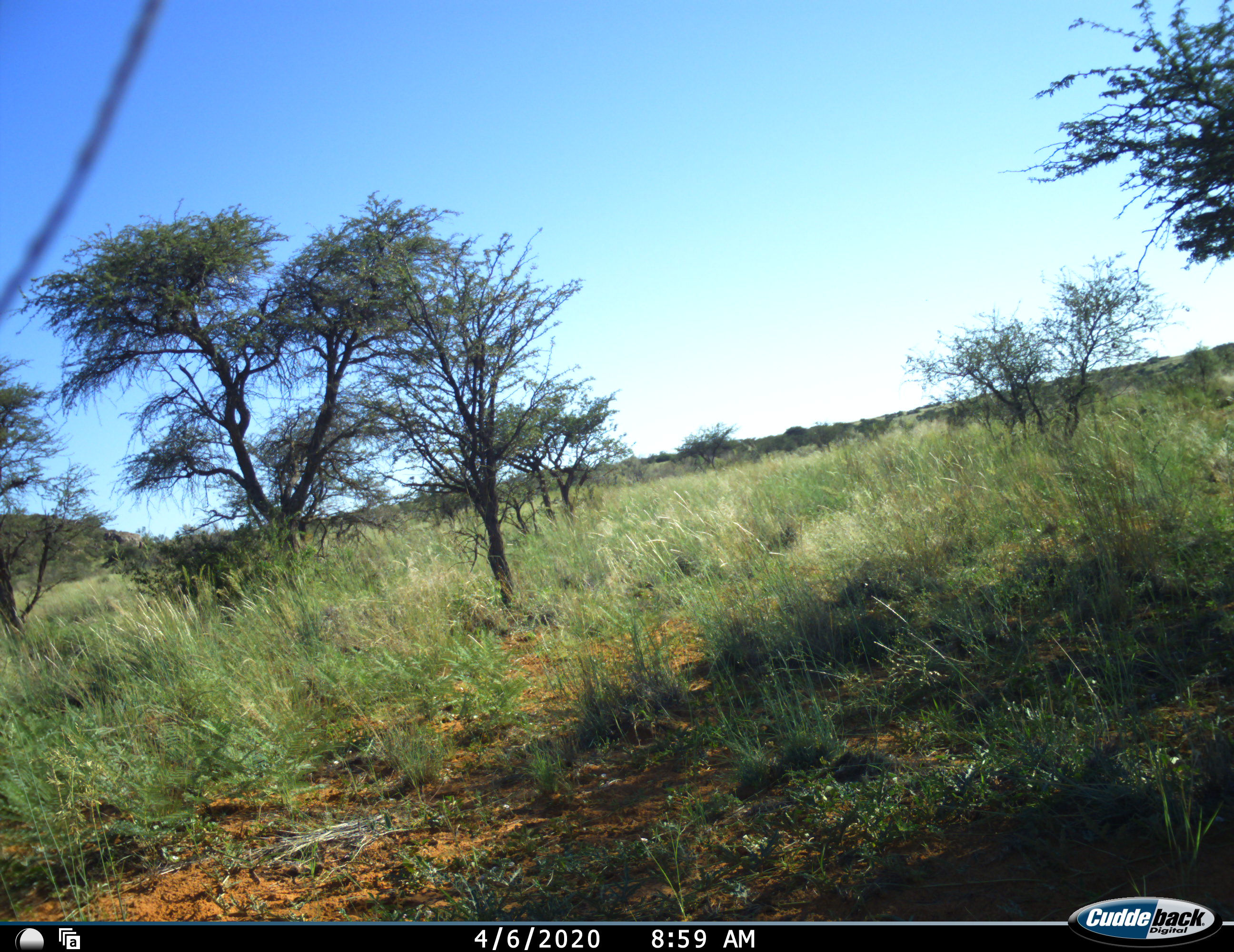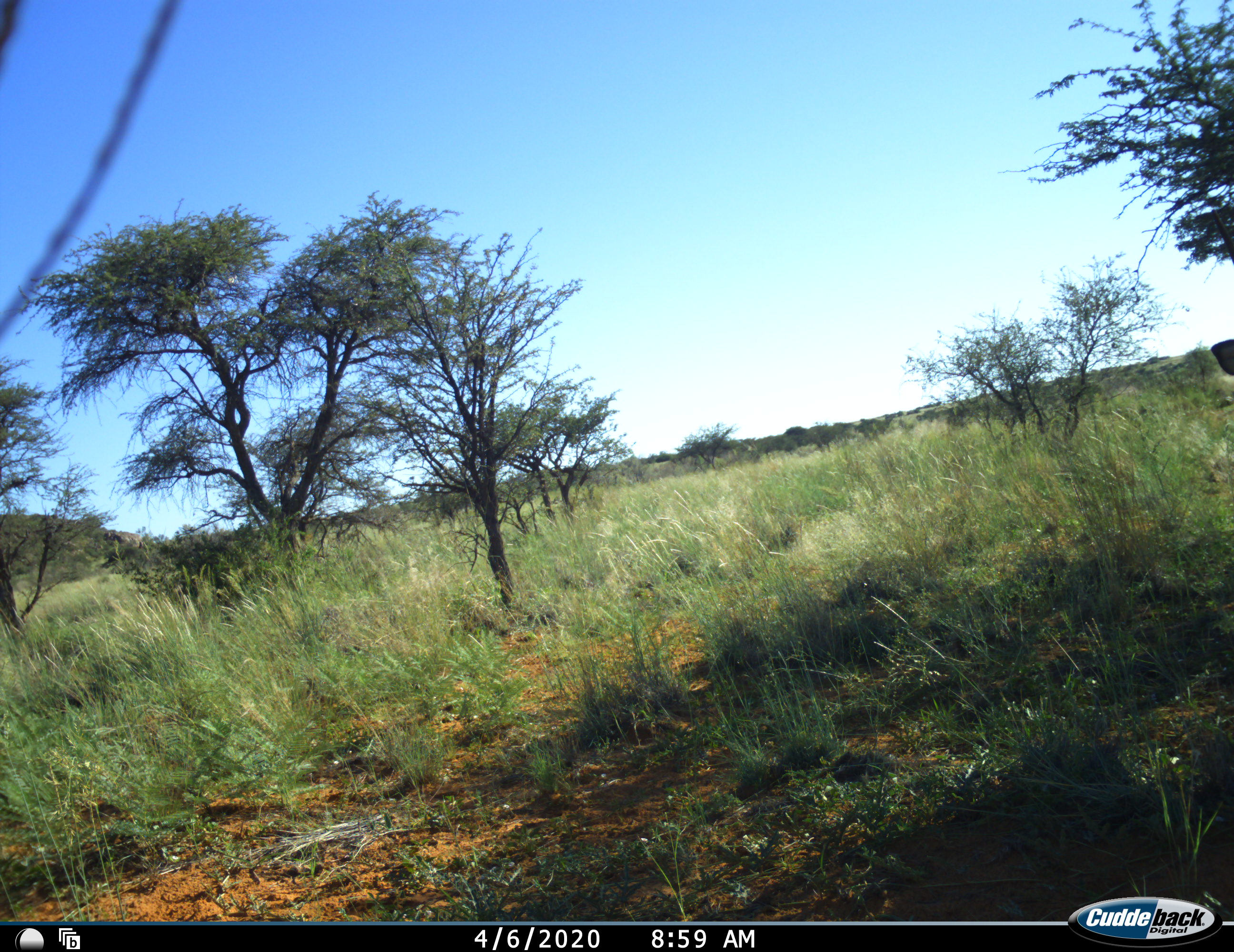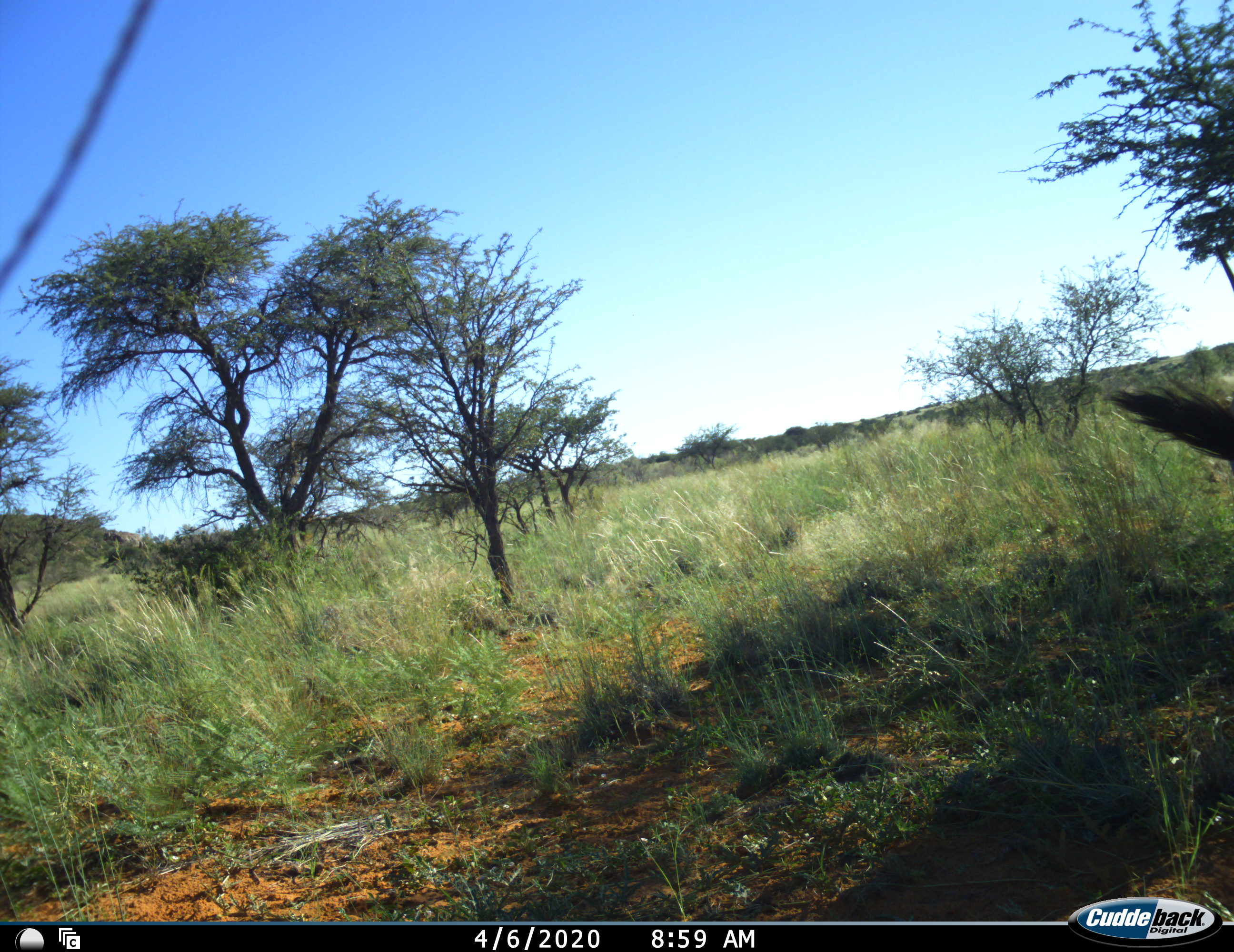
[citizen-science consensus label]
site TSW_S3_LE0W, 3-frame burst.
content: unidentified animal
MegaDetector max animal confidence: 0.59